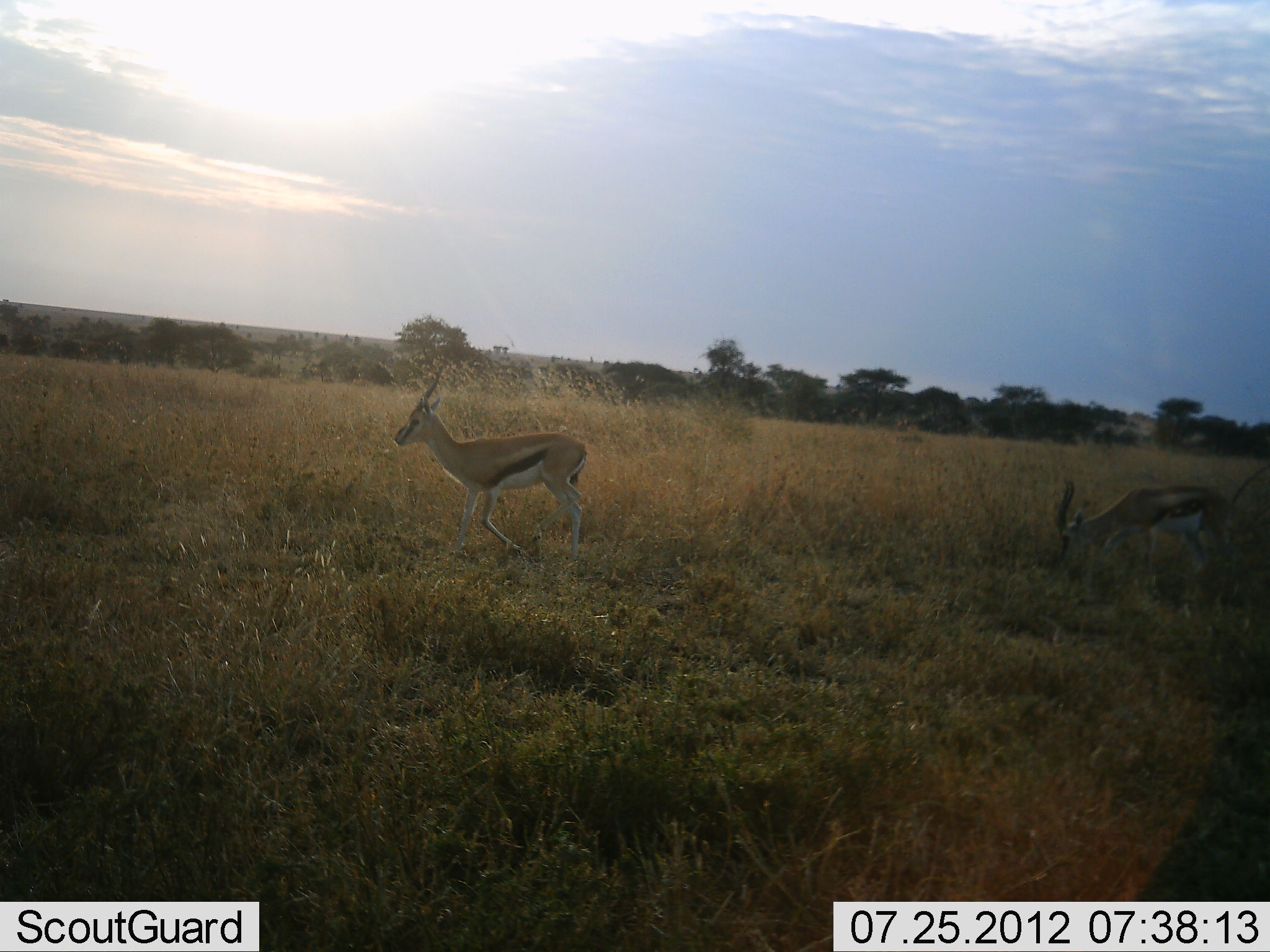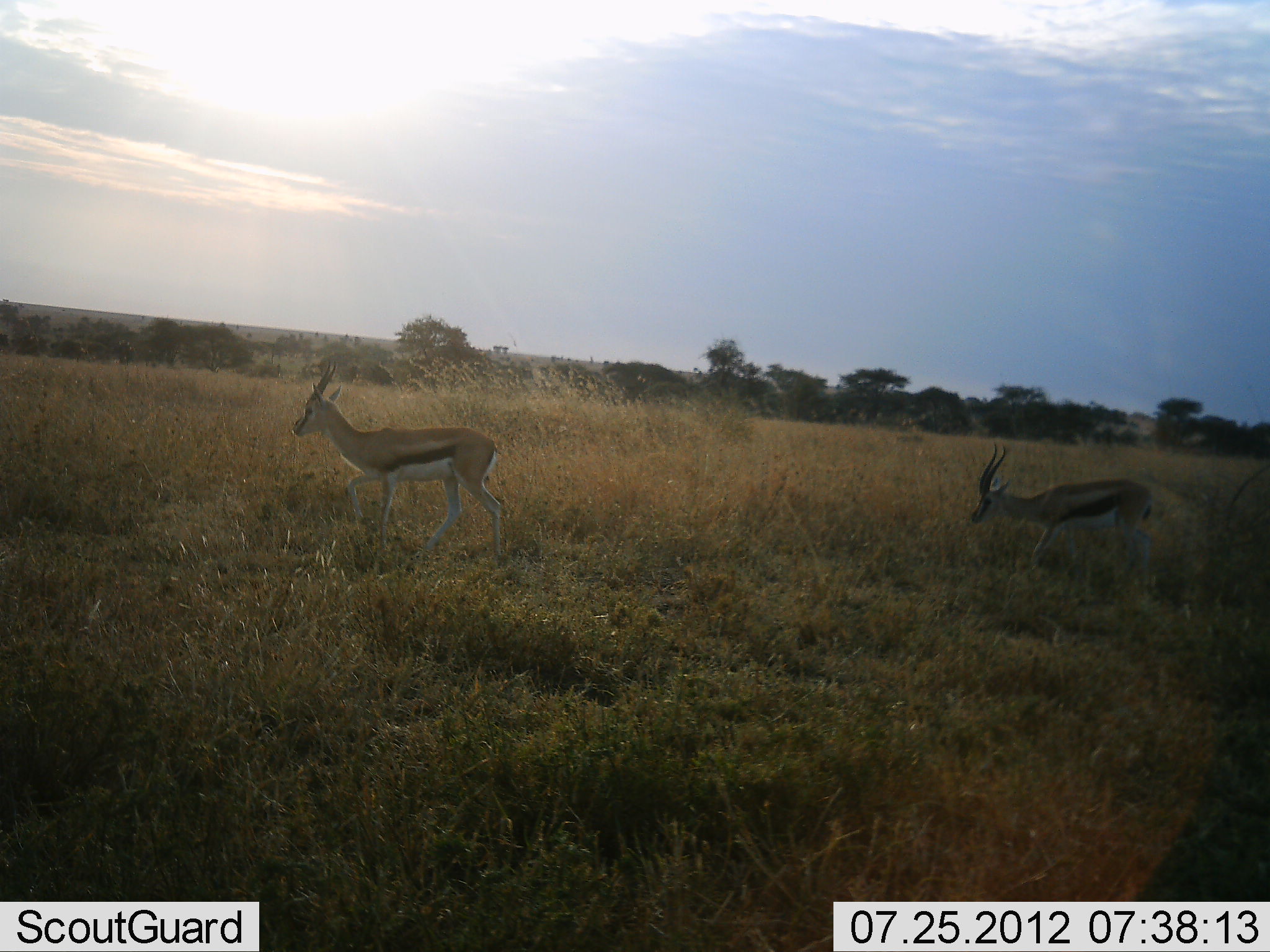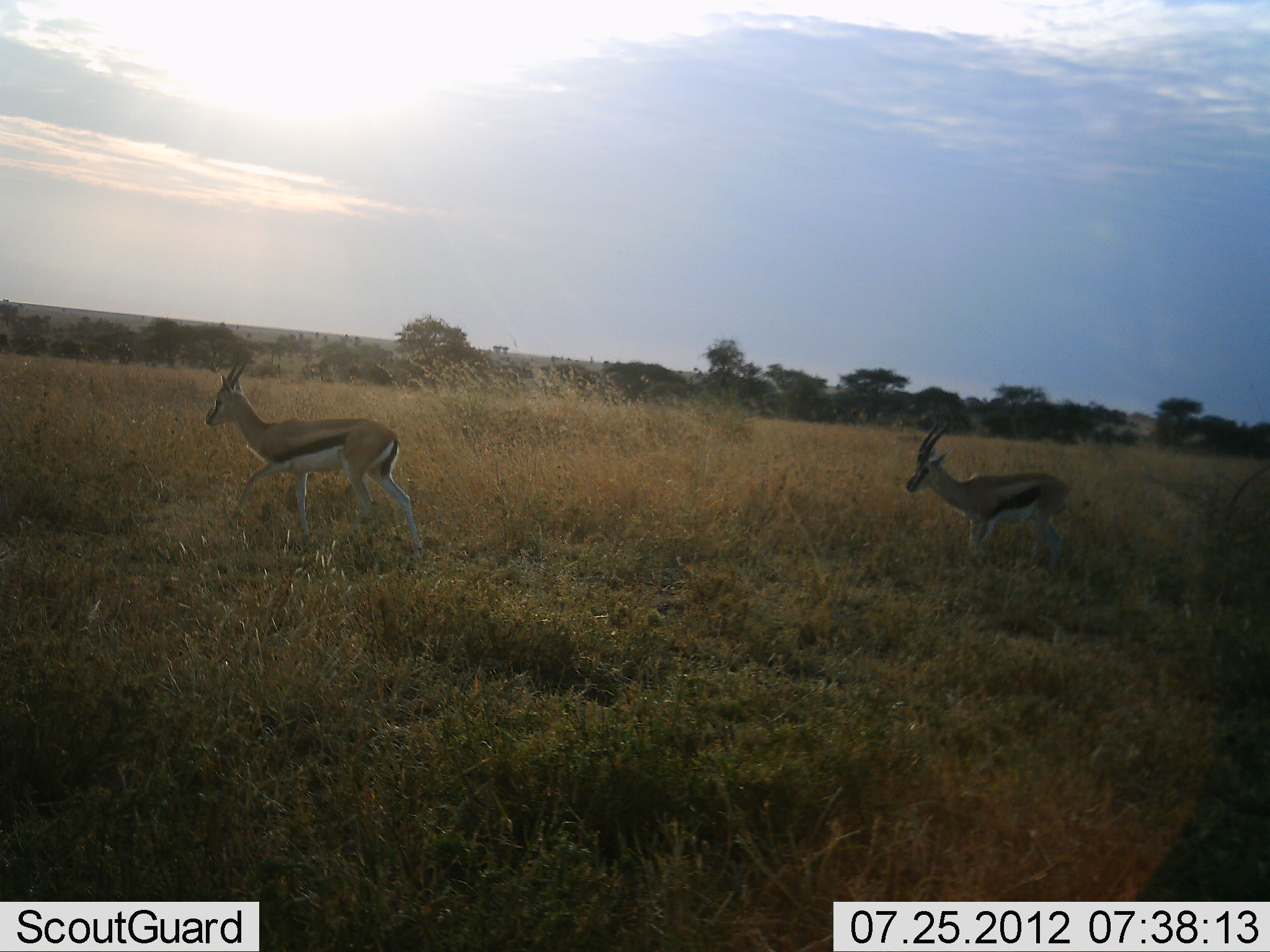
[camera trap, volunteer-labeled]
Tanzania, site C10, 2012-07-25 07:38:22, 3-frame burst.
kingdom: Animalia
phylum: Chordata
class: Mammalia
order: Artiodactyla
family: Bovidae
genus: Eudorcas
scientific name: Eudorcas thomsonii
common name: thomson's gazelle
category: gazellethomsons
Gazellethomsons (thomson's gazelle) (Eudorcas thomsonii), count 2. Behavior (volunteer vote fractions): standing 10%, resting 0%, moving 80%, interacting 0%. Young present (vote fraction): 0%. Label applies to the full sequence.